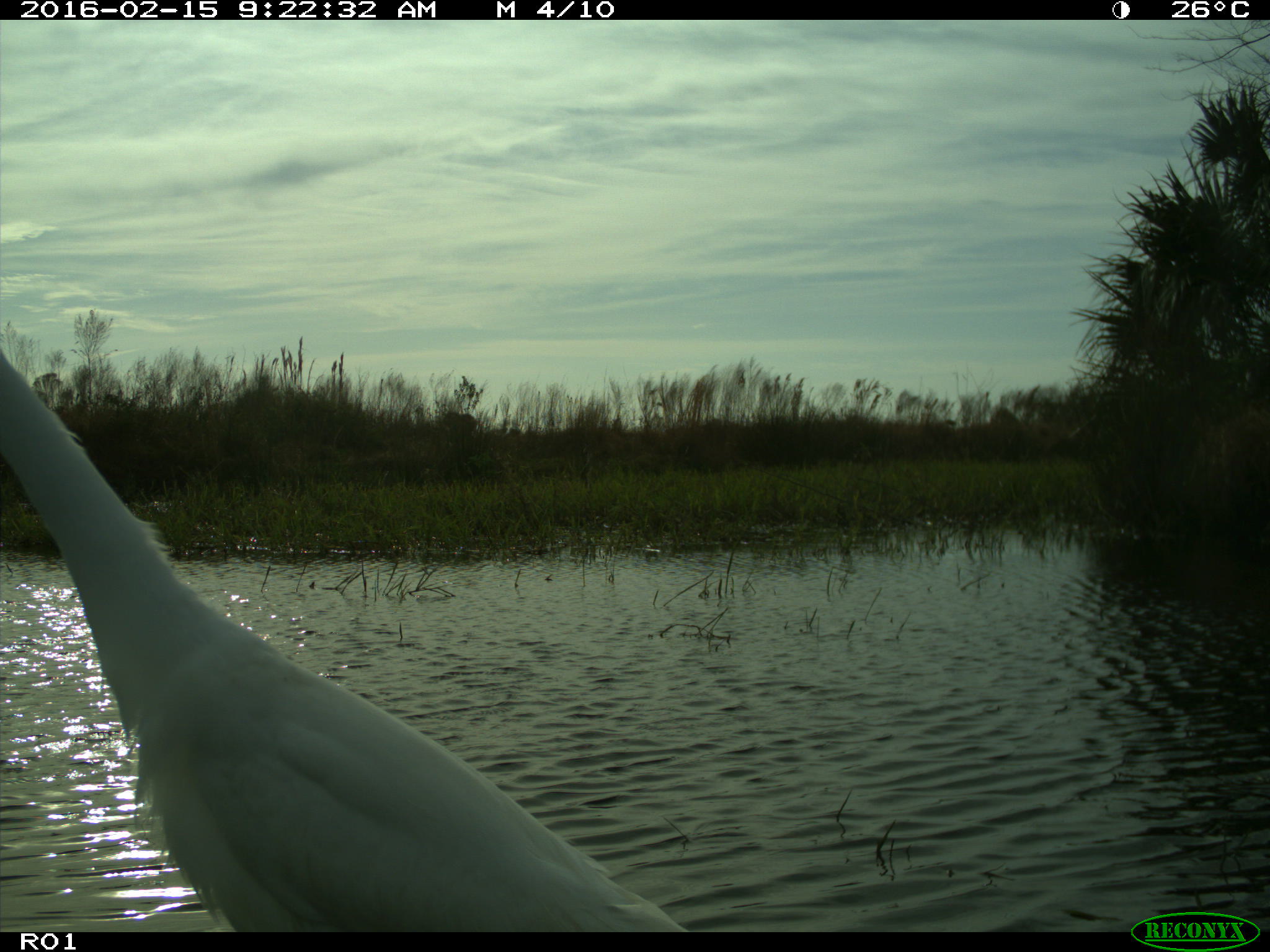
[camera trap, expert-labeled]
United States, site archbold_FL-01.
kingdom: Animalia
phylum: Chordata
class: Aves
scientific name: Aves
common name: birds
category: unidentified bird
Unidentified bird (birds) (Aves).